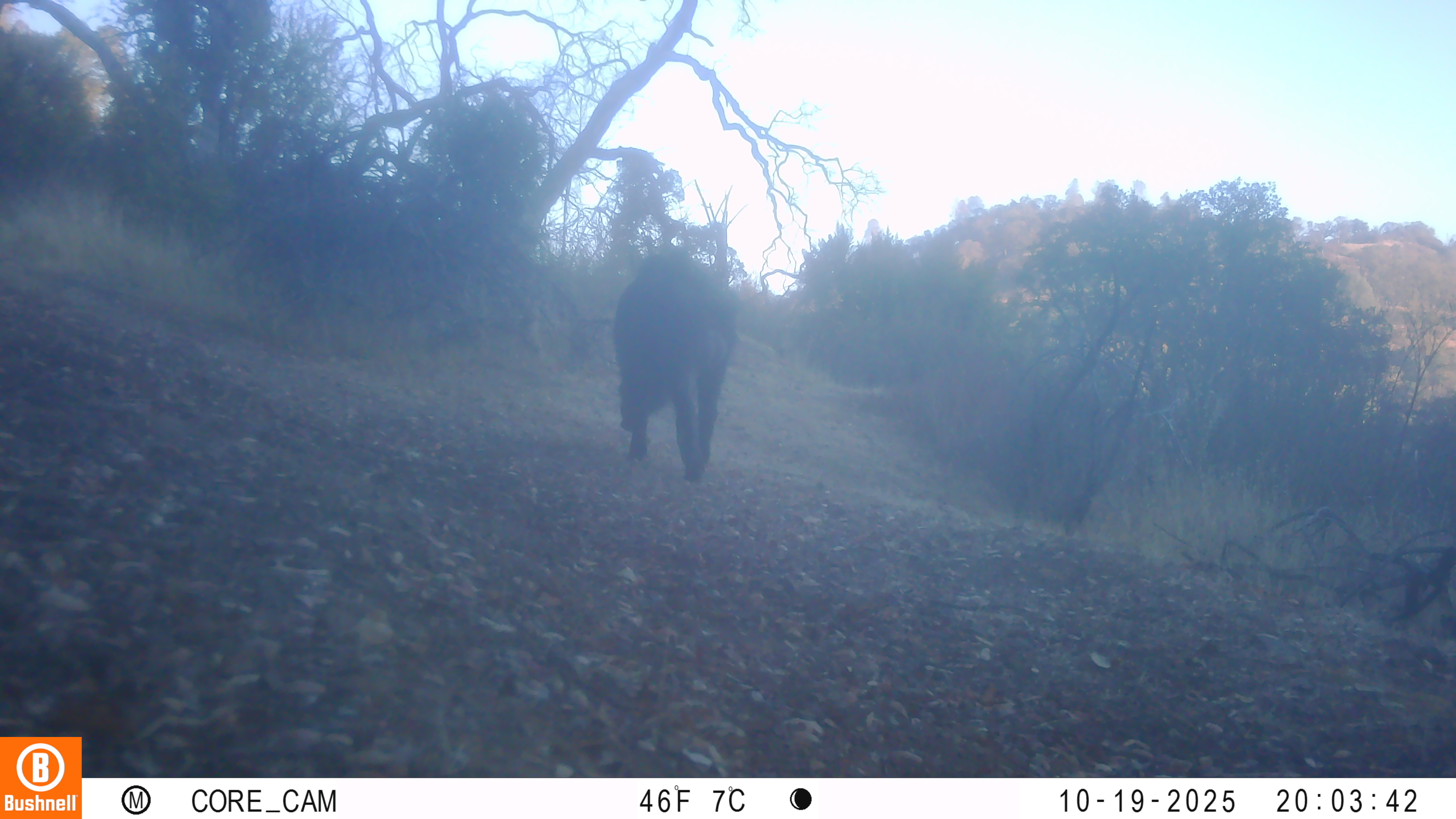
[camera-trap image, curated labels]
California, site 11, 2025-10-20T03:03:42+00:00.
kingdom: Animalia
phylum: Chordata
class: Mammalia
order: Artiodactyla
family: Suidae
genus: Sus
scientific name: Sus scrofa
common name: wild boar